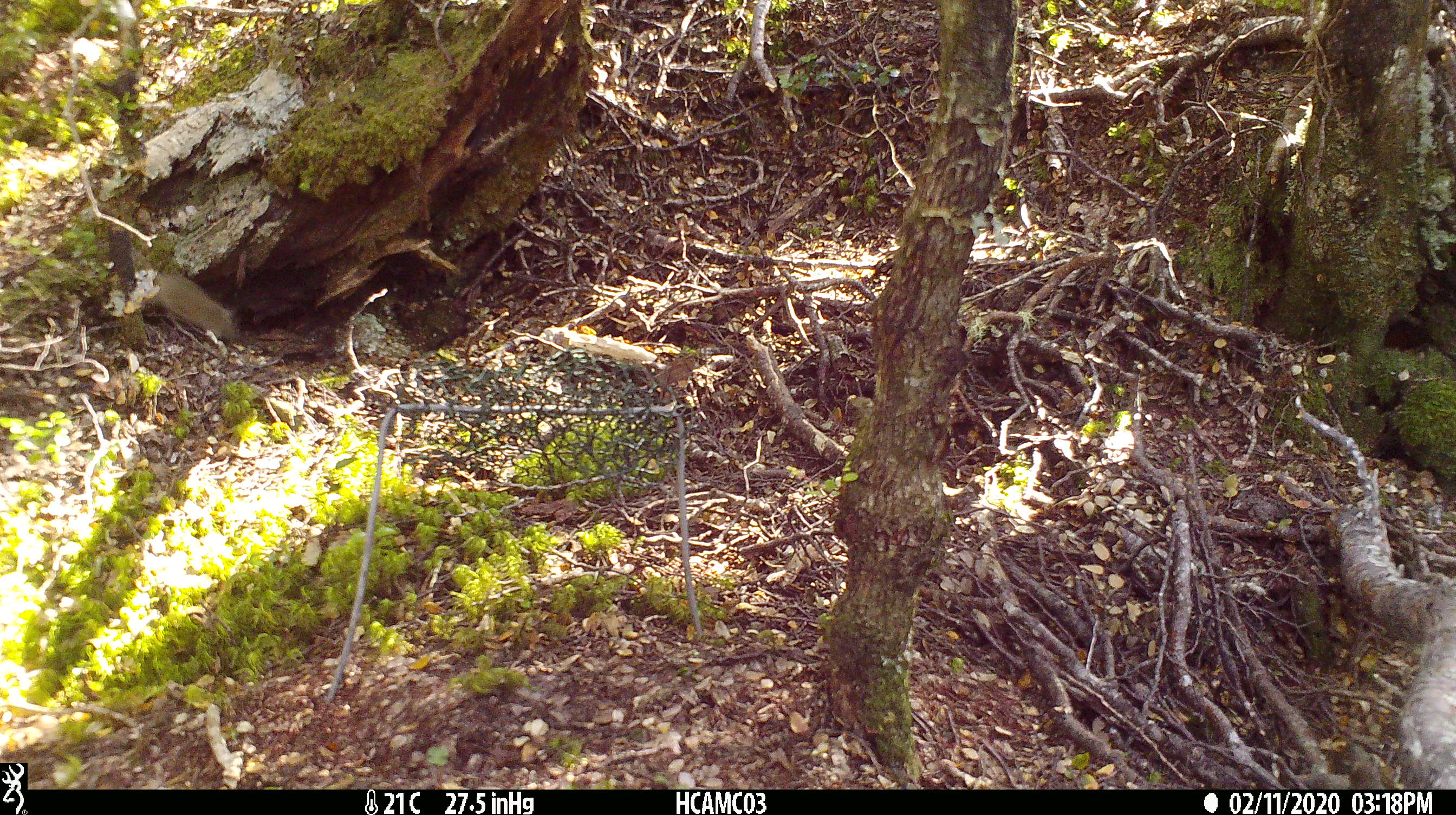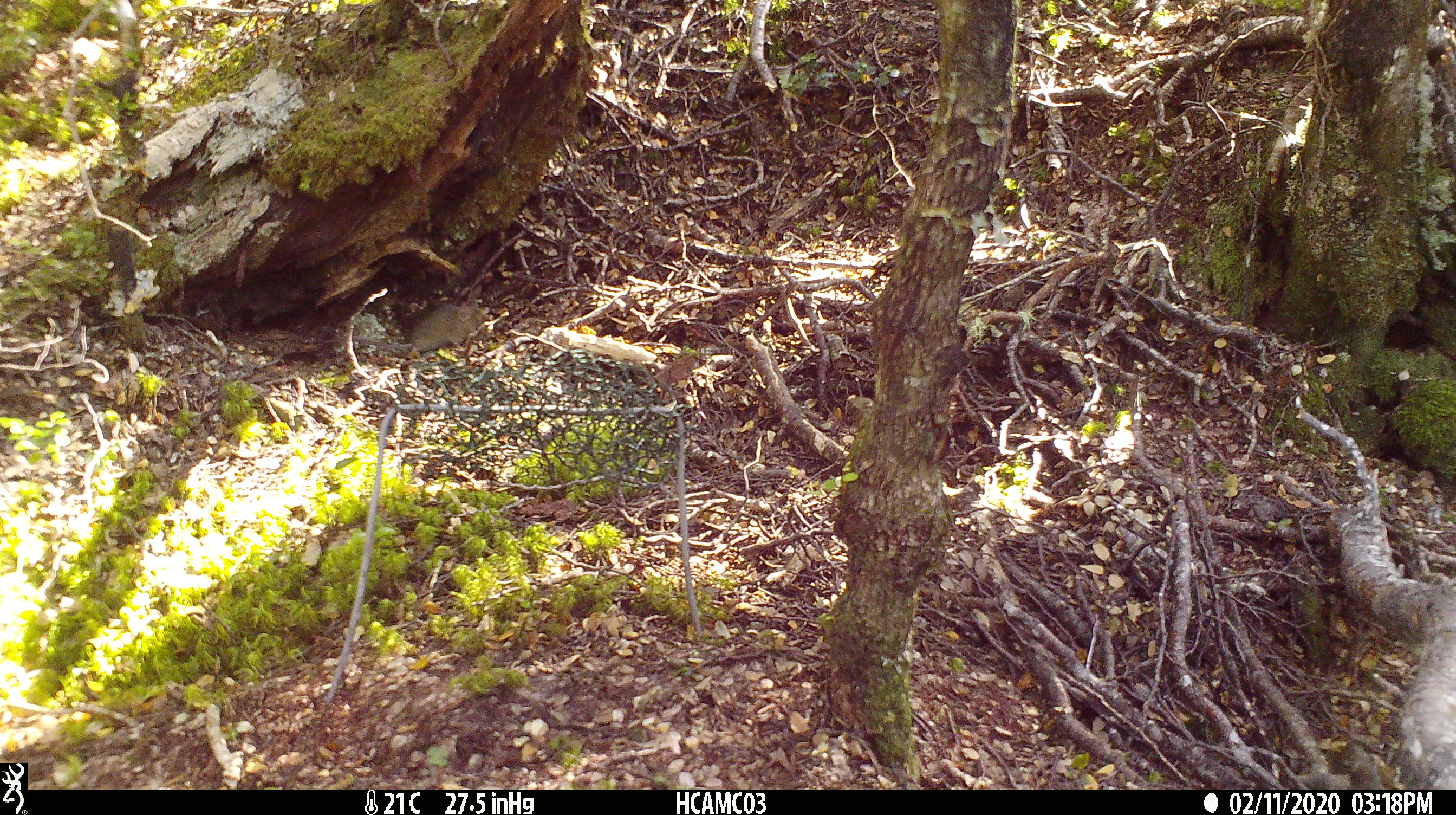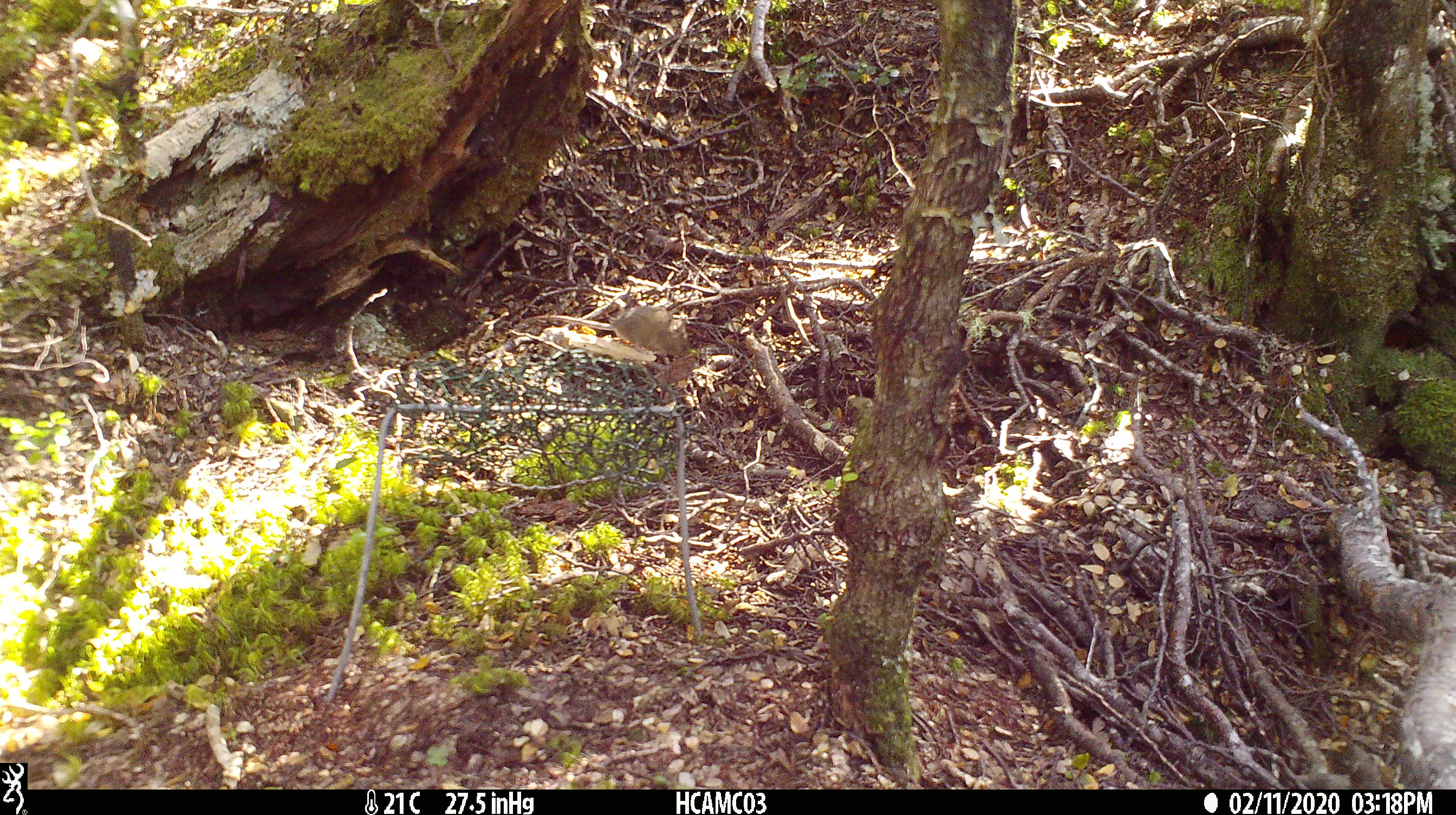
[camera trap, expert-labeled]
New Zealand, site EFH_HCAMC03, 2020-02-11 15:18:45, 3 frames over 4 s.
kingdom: Animalia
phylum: Chordata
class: Mammalia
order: Rodentia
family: Muridae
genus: Mus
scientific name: Mus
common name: mouse